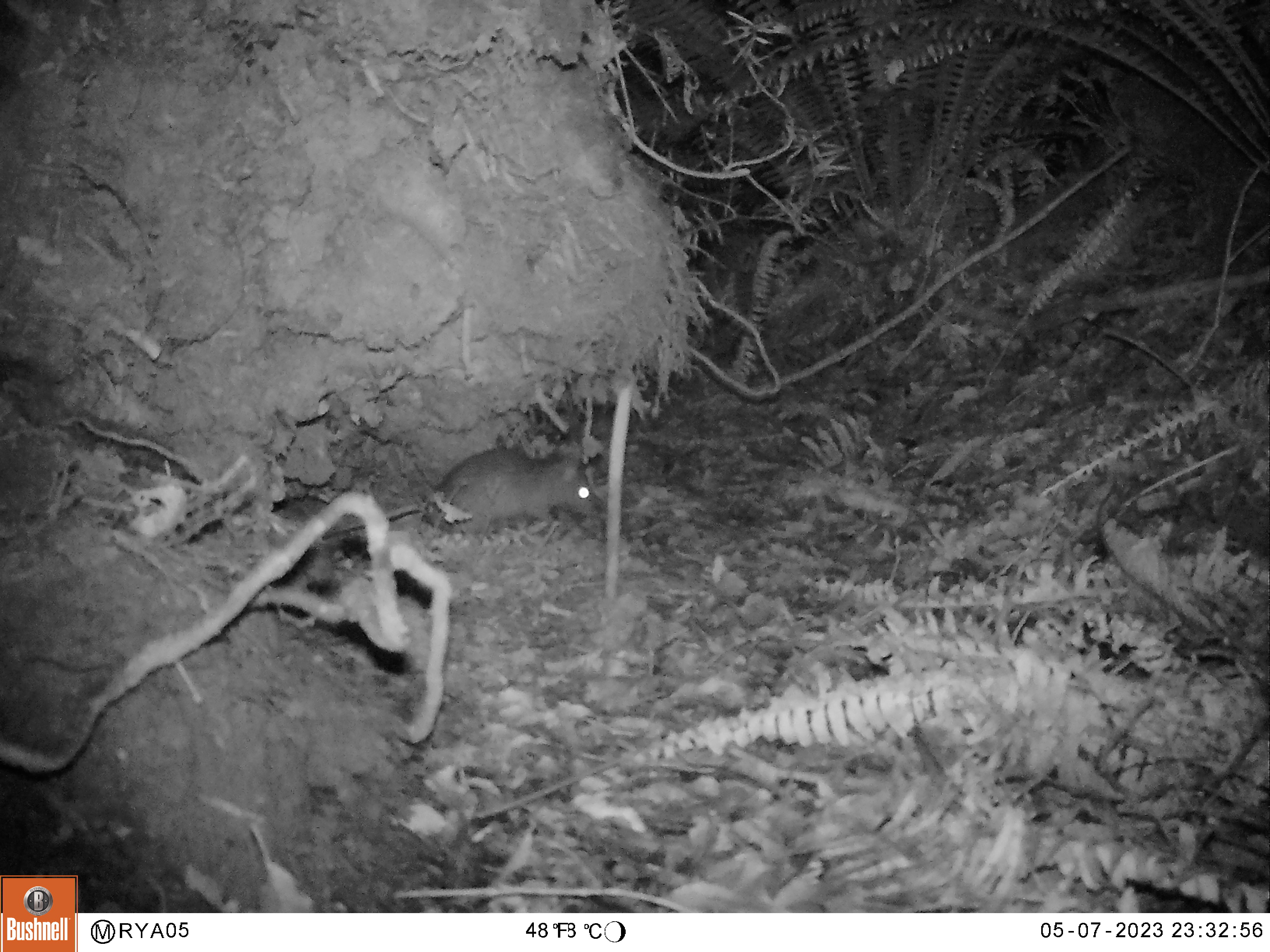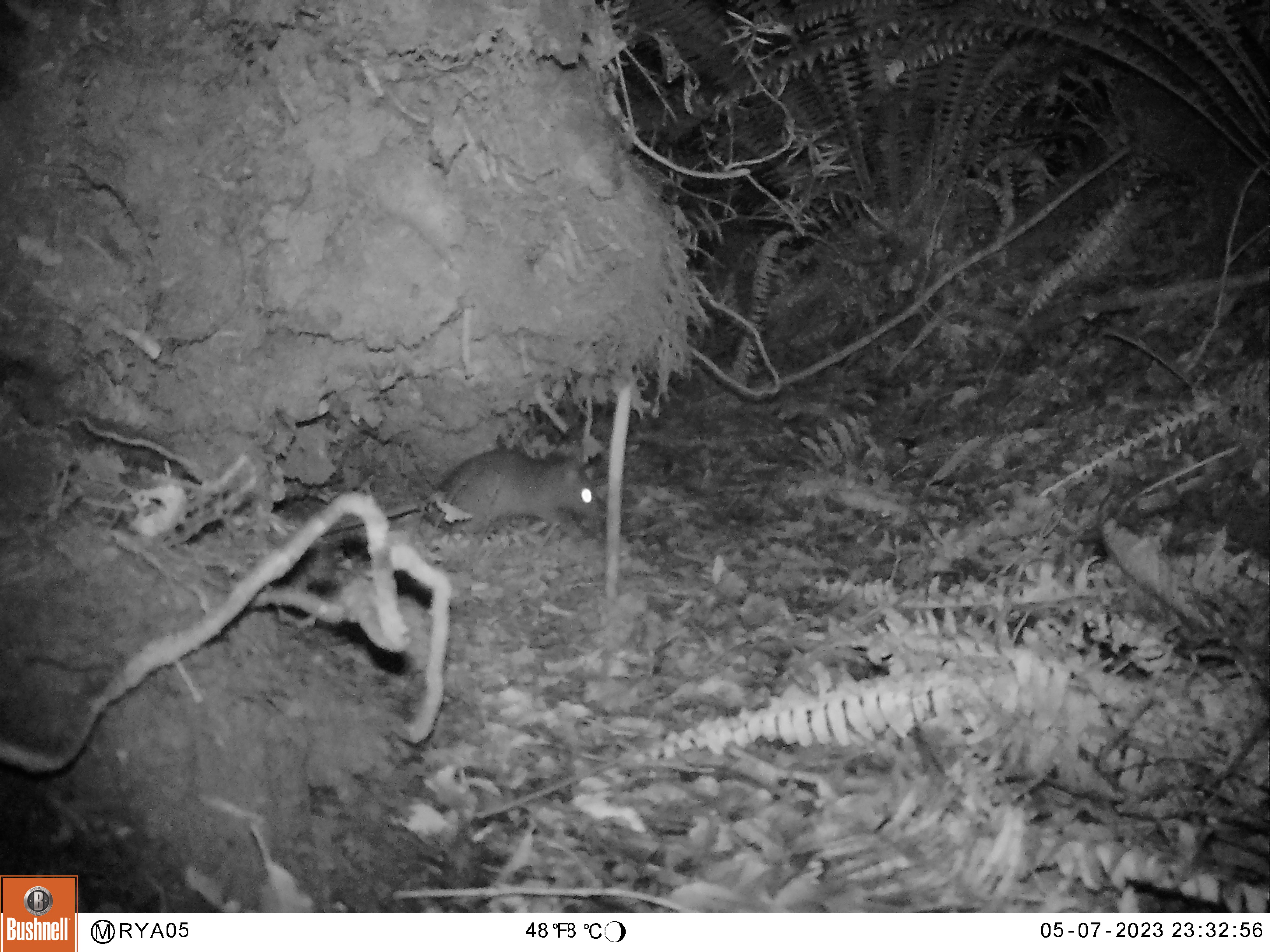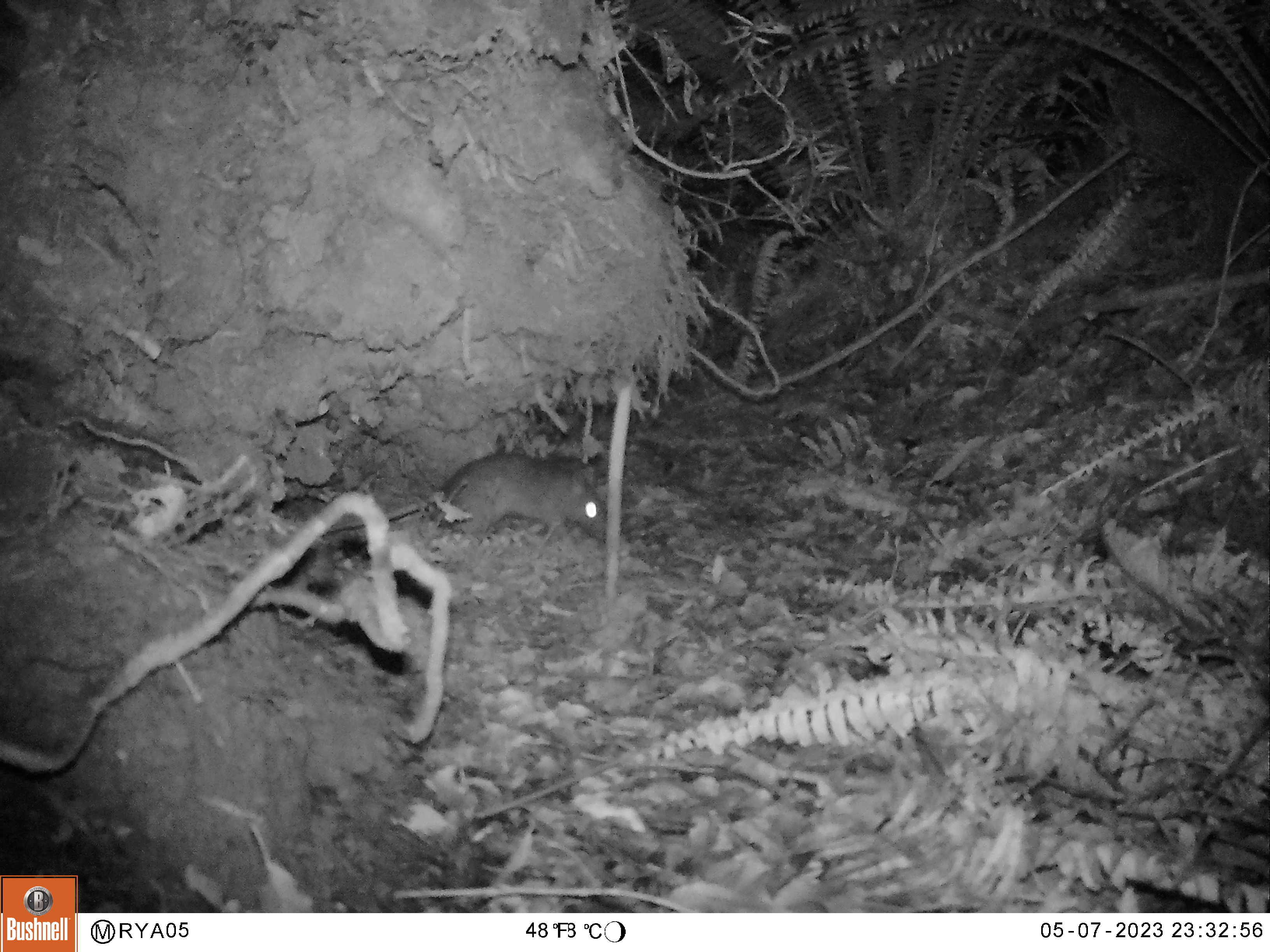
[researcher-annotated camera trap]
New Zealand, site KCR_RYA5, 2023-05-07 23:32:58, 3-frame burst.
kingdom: Animalia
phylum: Chordata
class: Mammalia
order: Rodentia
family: Muridae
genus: Rattus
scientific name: Rattus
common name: rat